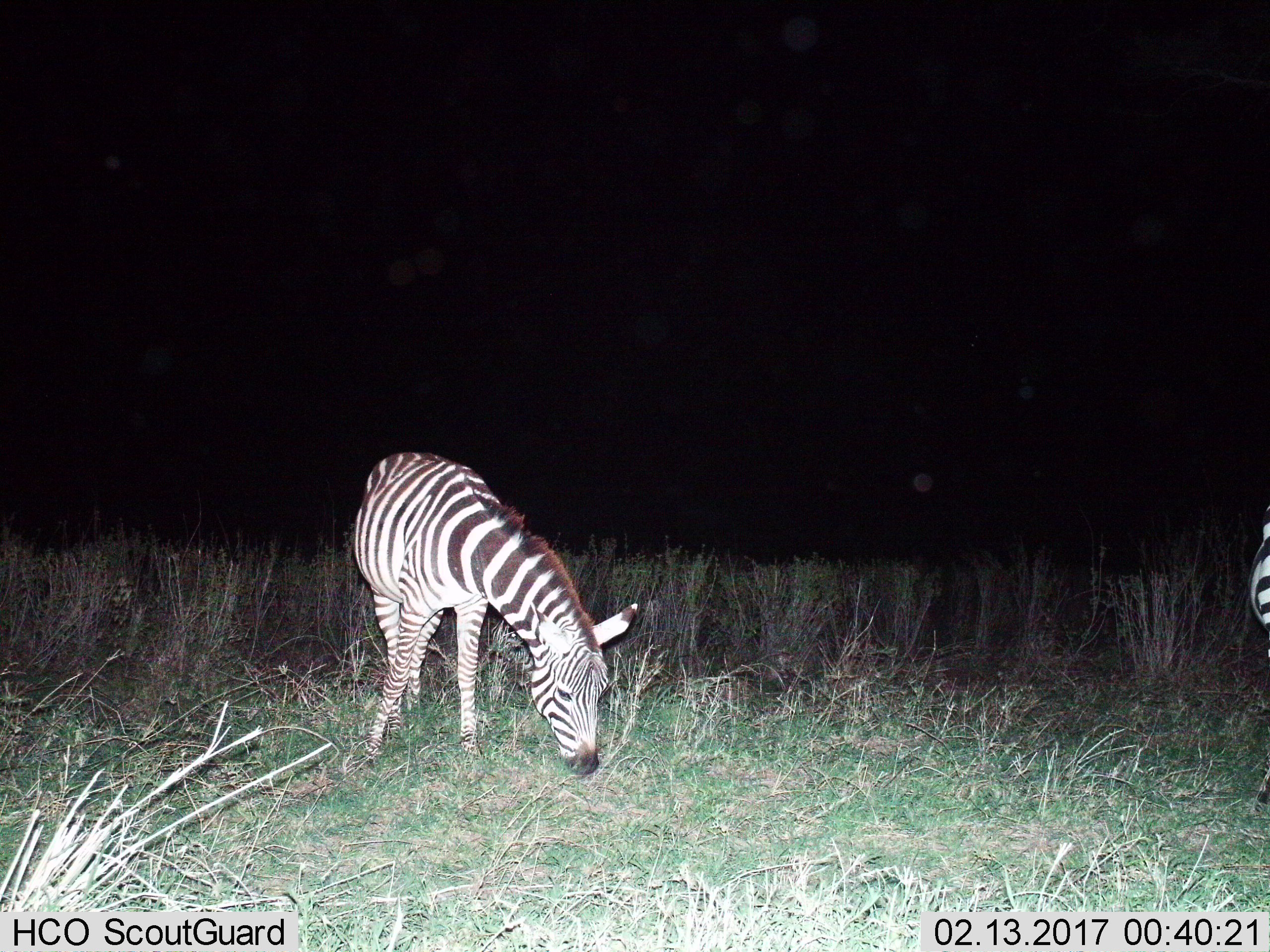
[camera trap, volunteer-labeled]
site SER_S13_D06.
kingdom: Animalia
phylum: Chordata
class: Mammalia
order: Perissodactyla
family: Equidae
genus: Equus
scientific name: Equus quagga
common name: plains zebra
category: zebraplains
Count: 2.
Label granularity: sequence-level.